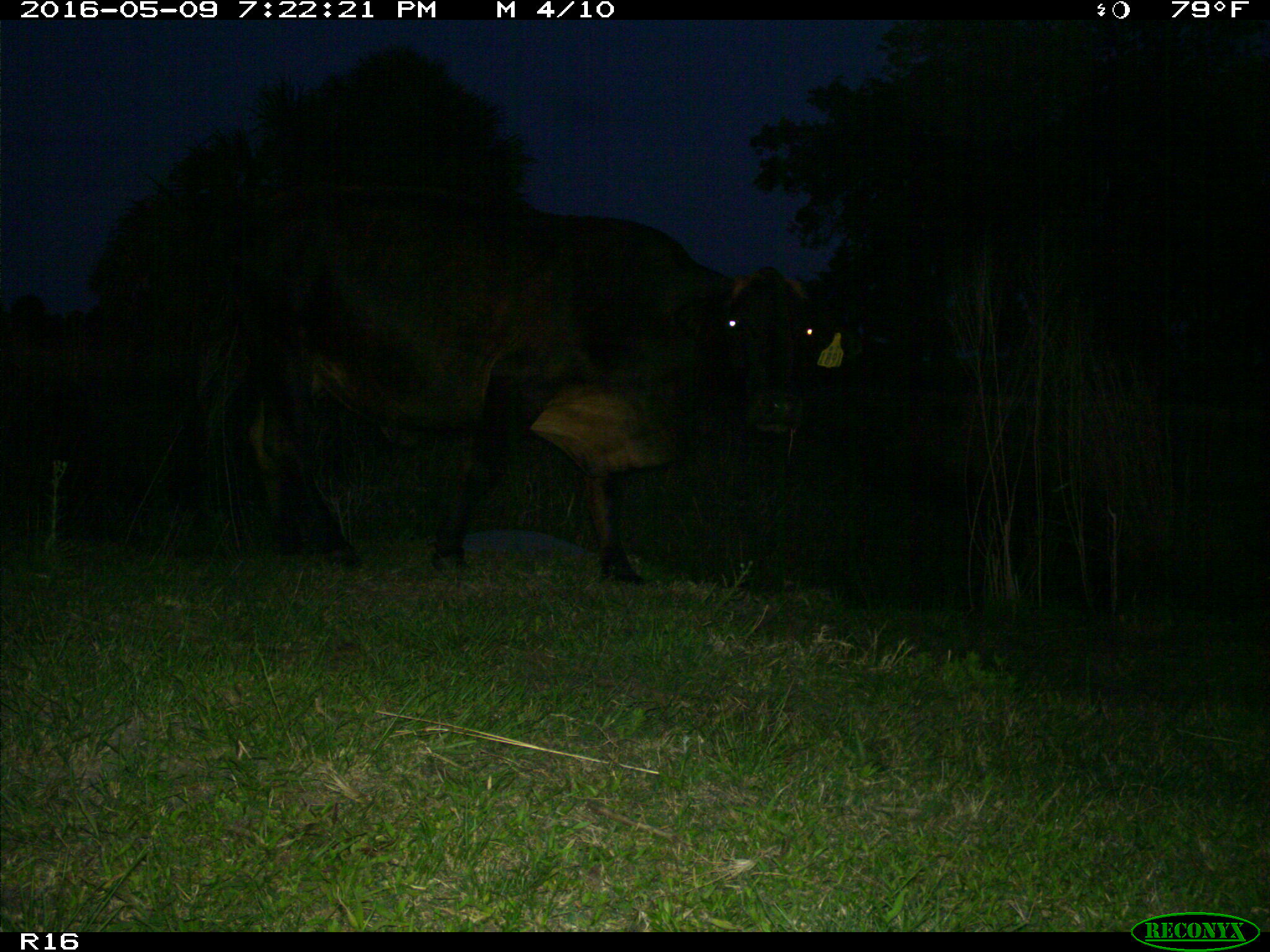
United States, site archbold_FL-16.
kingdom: Animalia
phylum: Chordata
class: Mammalia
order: Artiodactyla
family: Bovidae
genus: Bos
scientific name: Bos taurus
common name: domestic cow